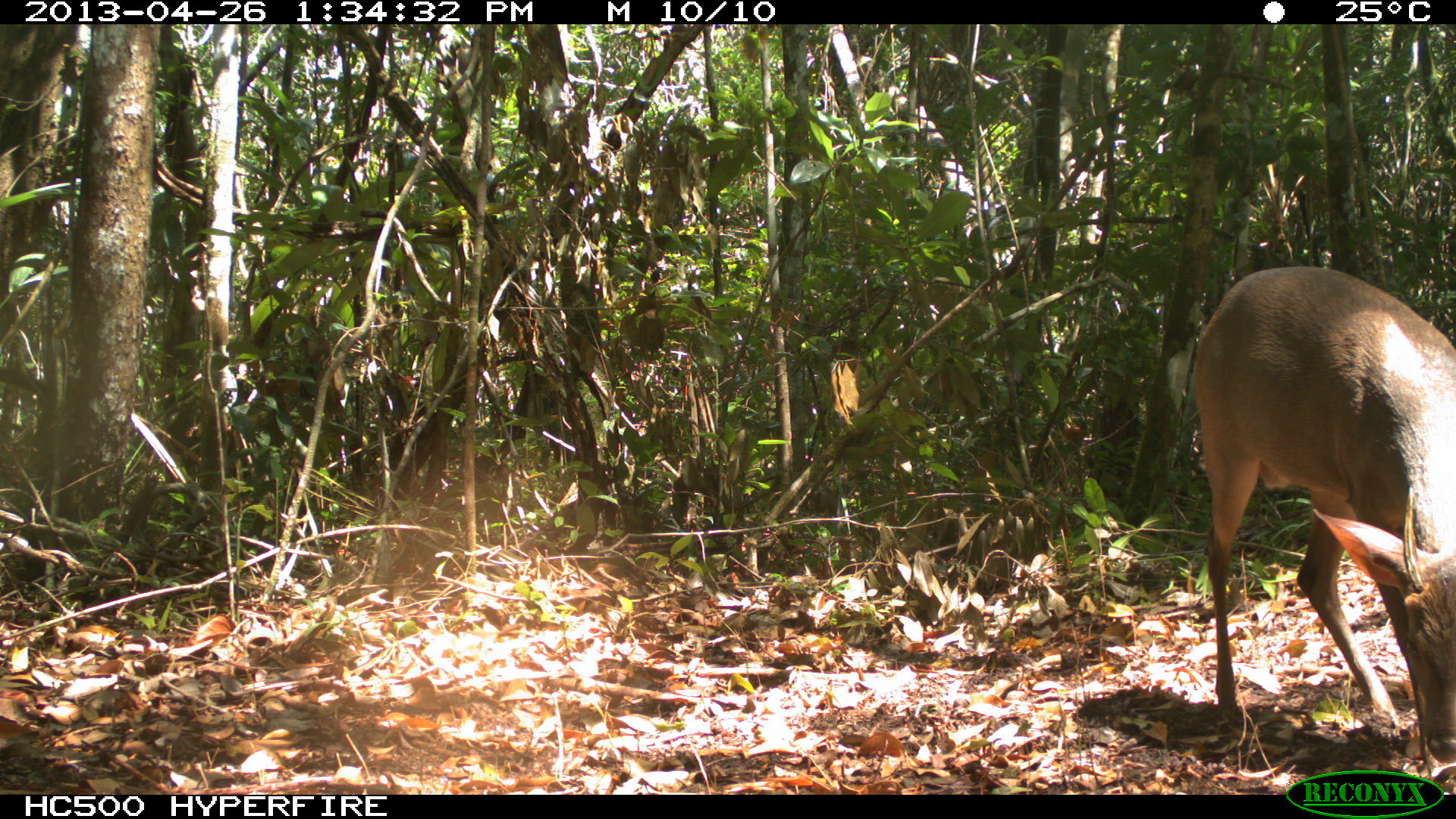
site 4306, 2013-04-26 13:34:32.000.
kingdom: Animalia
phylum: Chordata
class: Mammalia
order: Artiodactyla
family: Cervidae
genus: Odocoileus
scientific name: Odocoileus pandora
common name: yucatán brown brocket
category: mazama pandora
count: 1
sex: male